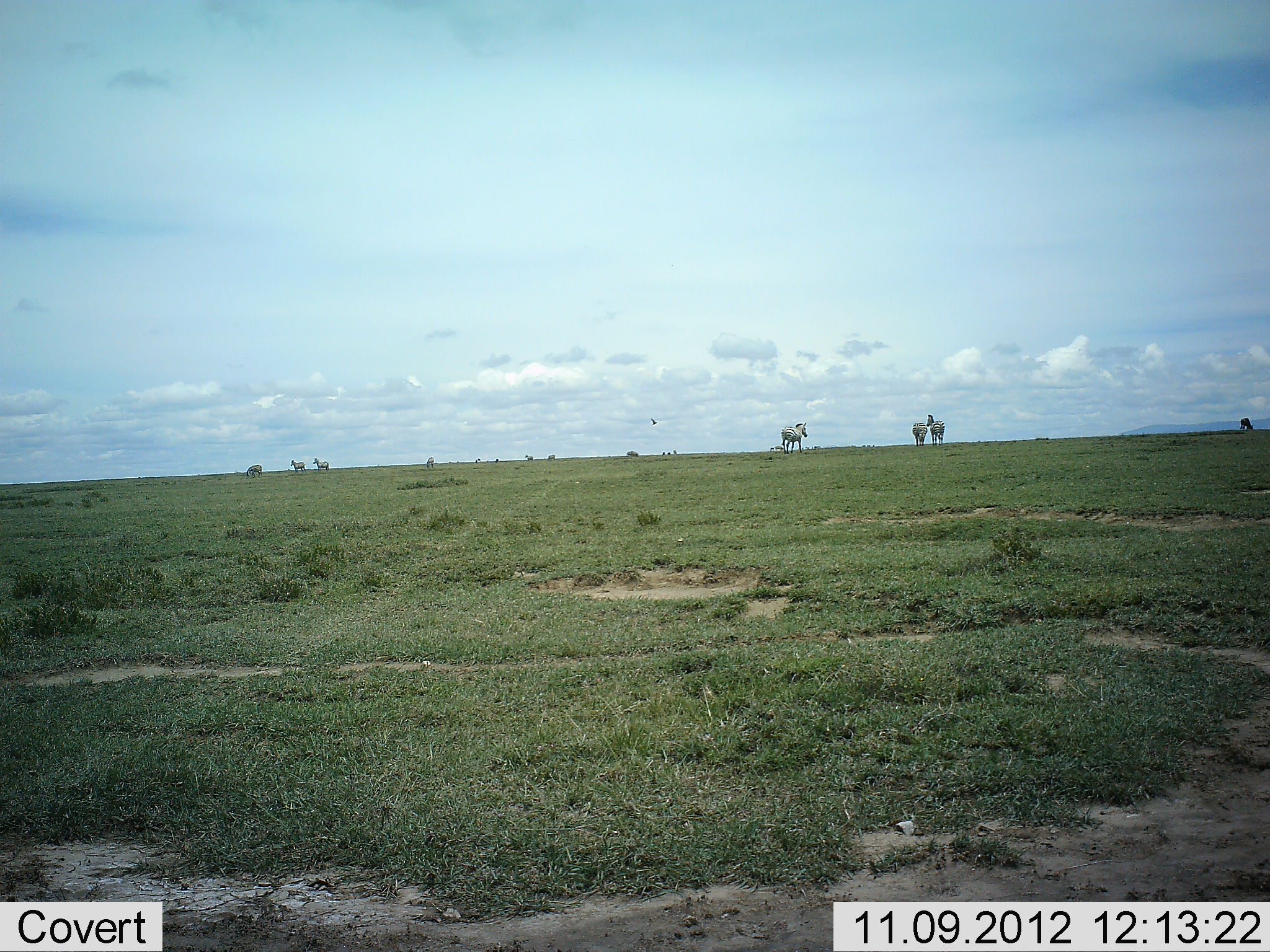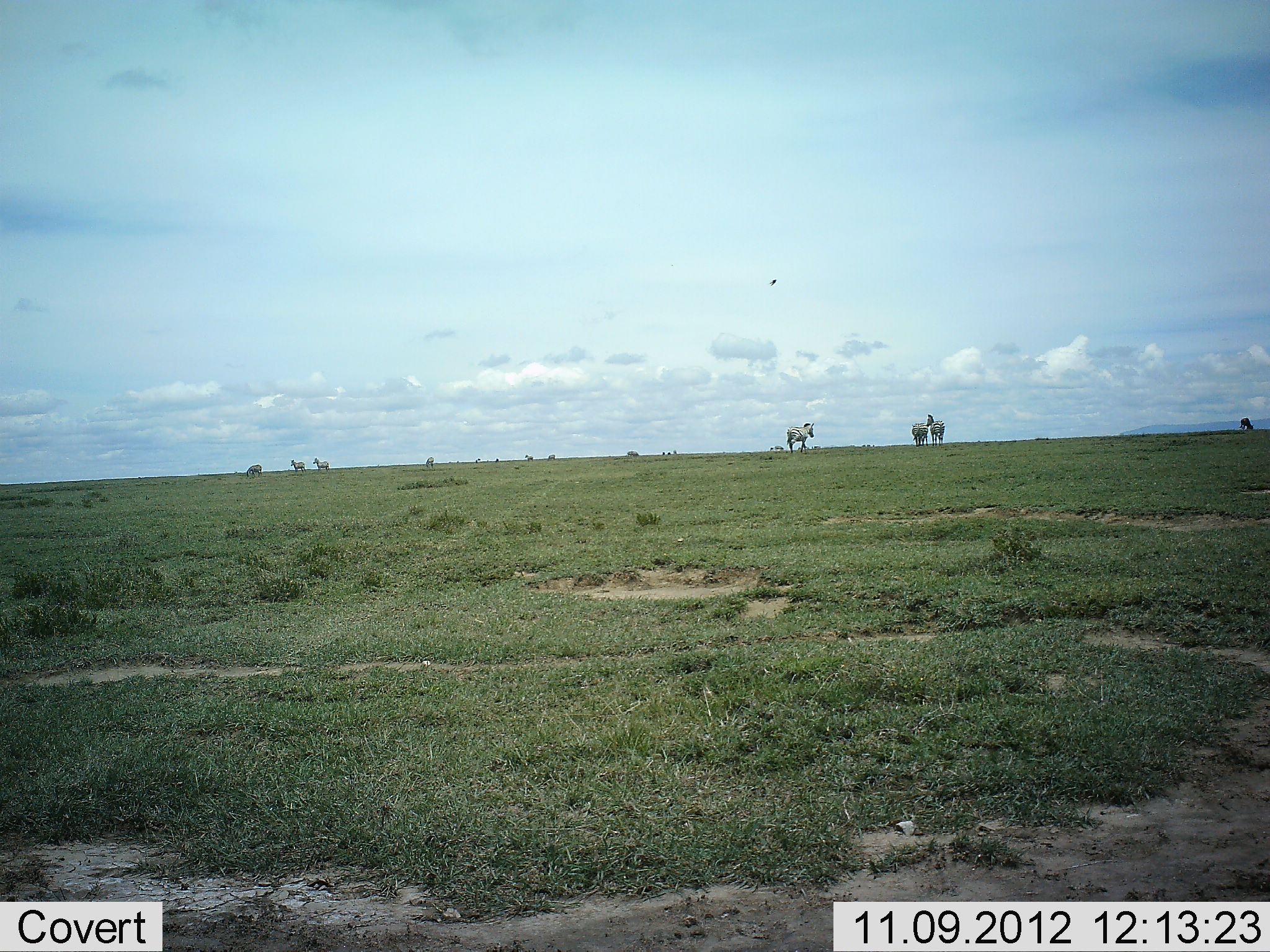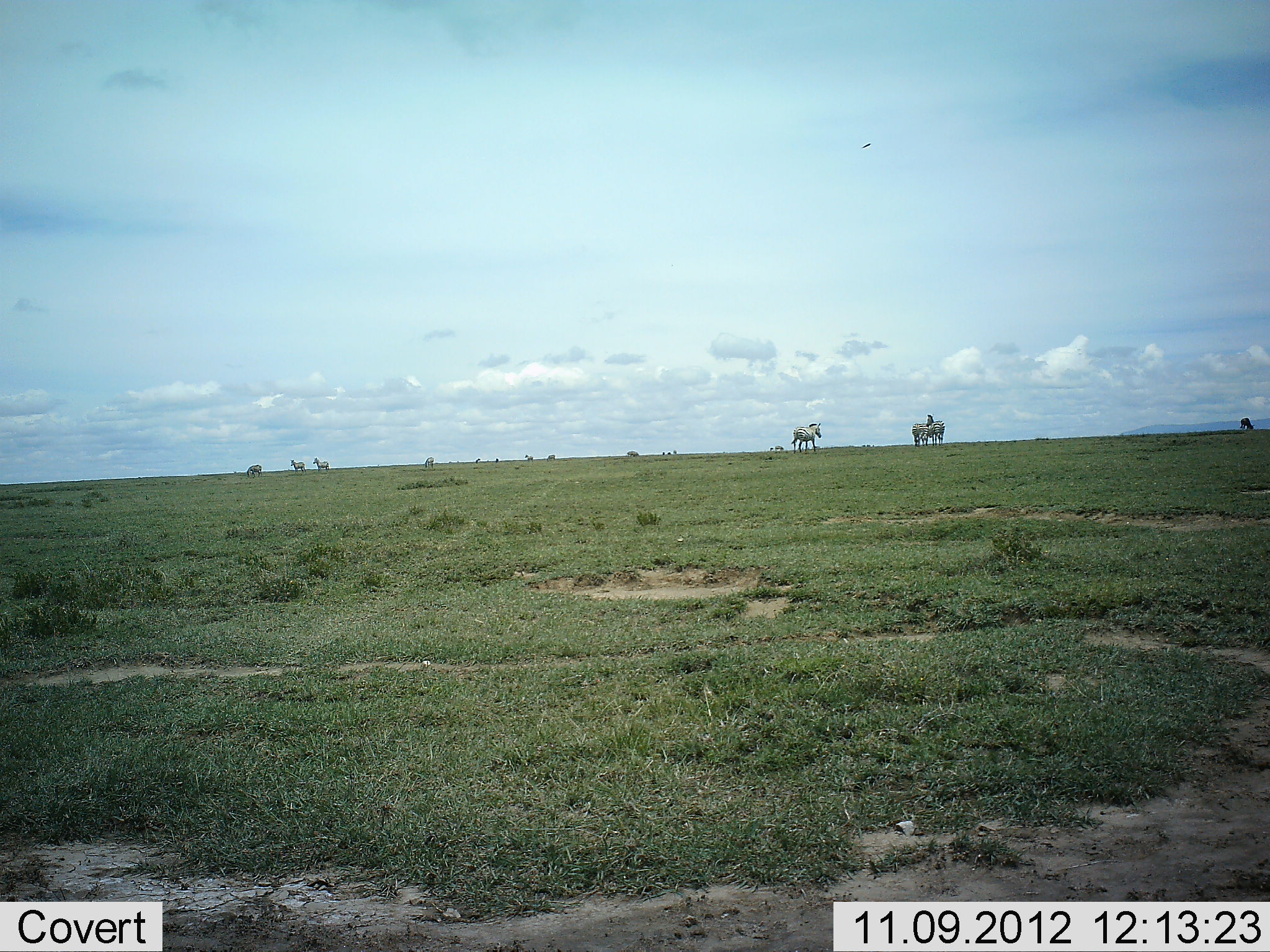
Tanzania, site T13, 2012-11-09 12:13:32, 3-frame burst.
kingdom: Animalia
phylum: Chordata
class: Mammalia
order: Perissodactyla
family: Equidae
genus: Equus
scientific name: Equus quagga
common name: plains zebra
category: zebra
Zebra (plains zebra) (Equus quagga), count 8. Behavior (volunteer vote fractions): standing 90%, resting 0%, moving 40%, interacting 0%. Young present (vote fraction): 0%. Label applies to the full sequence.